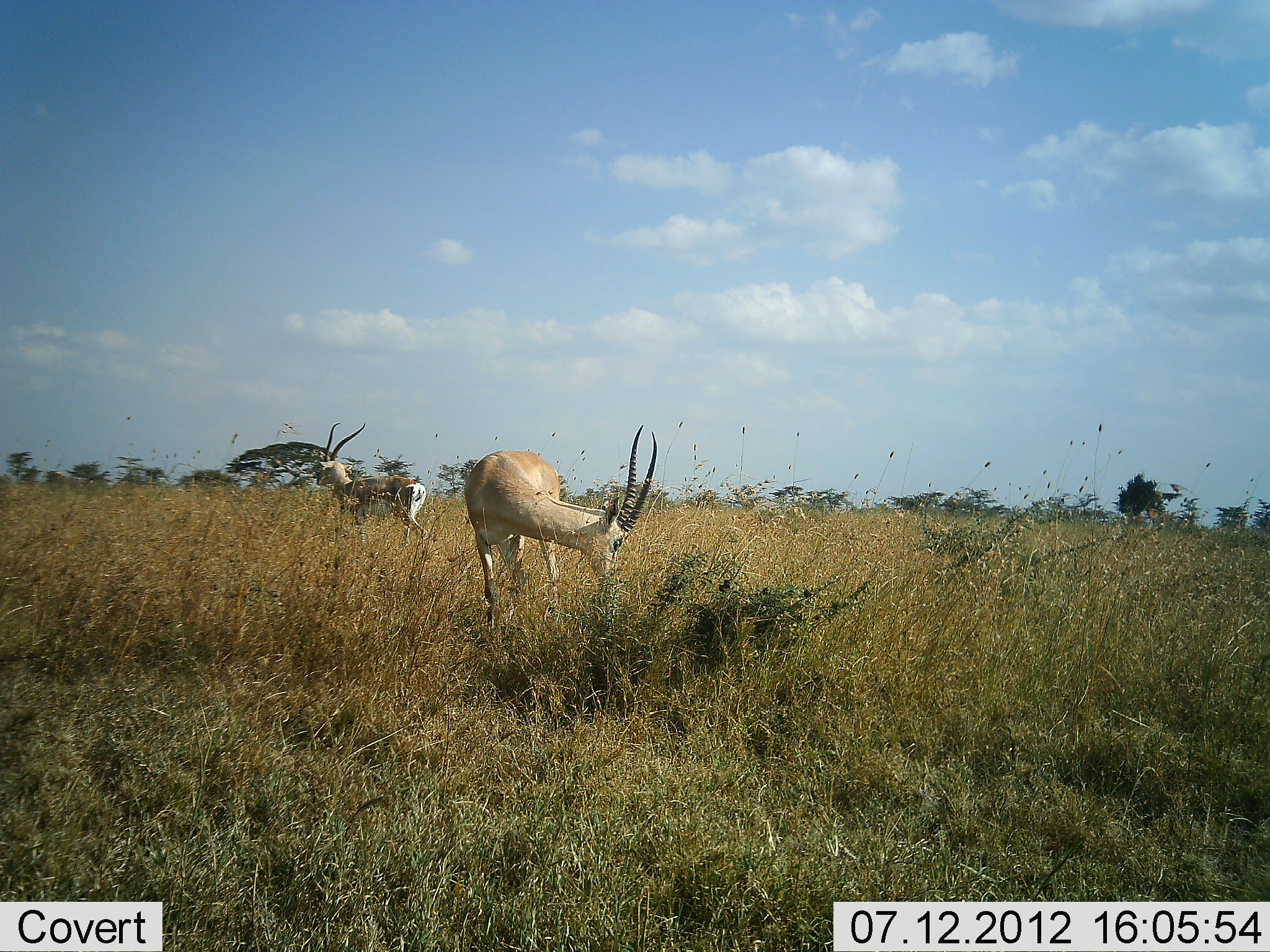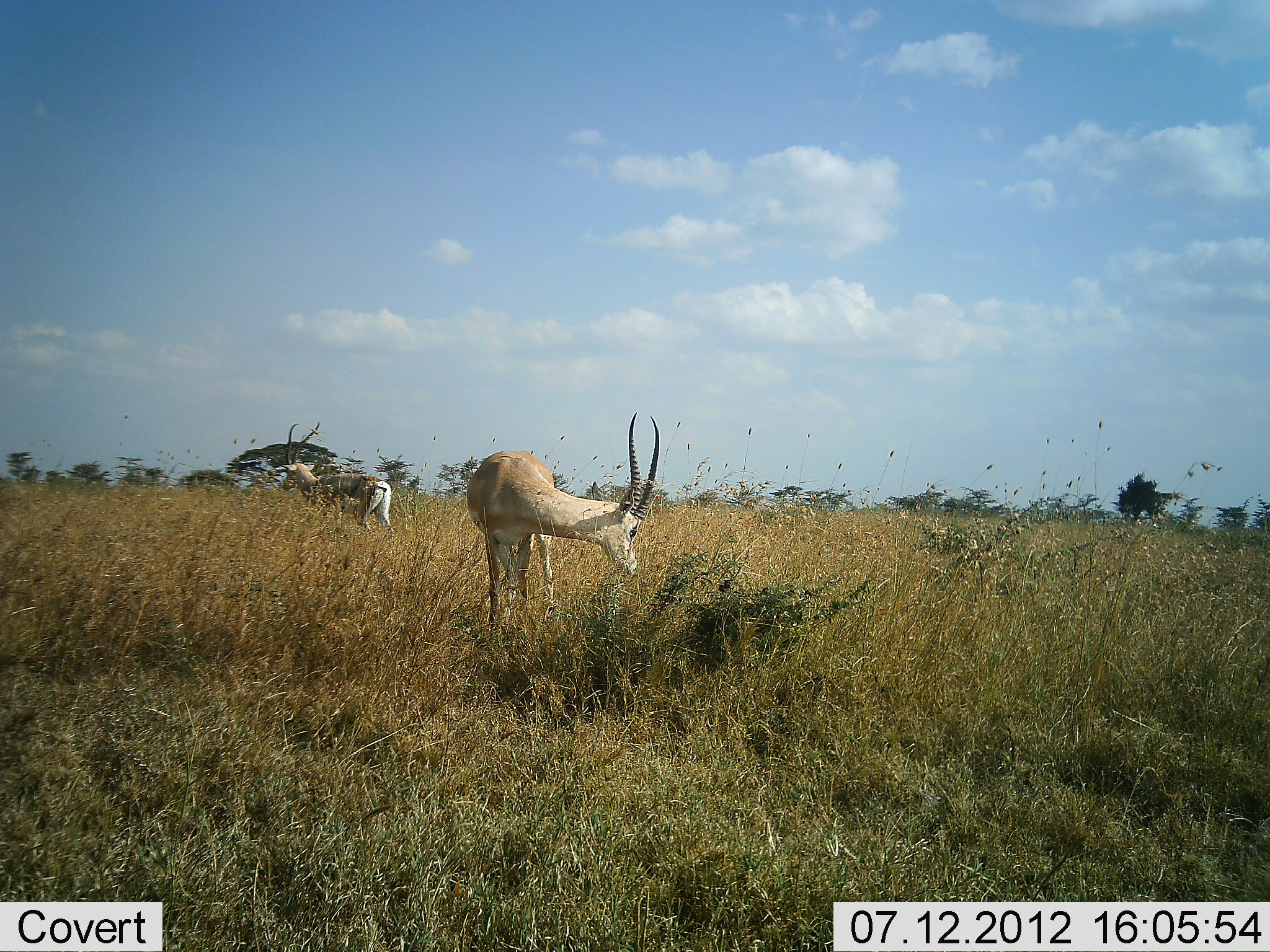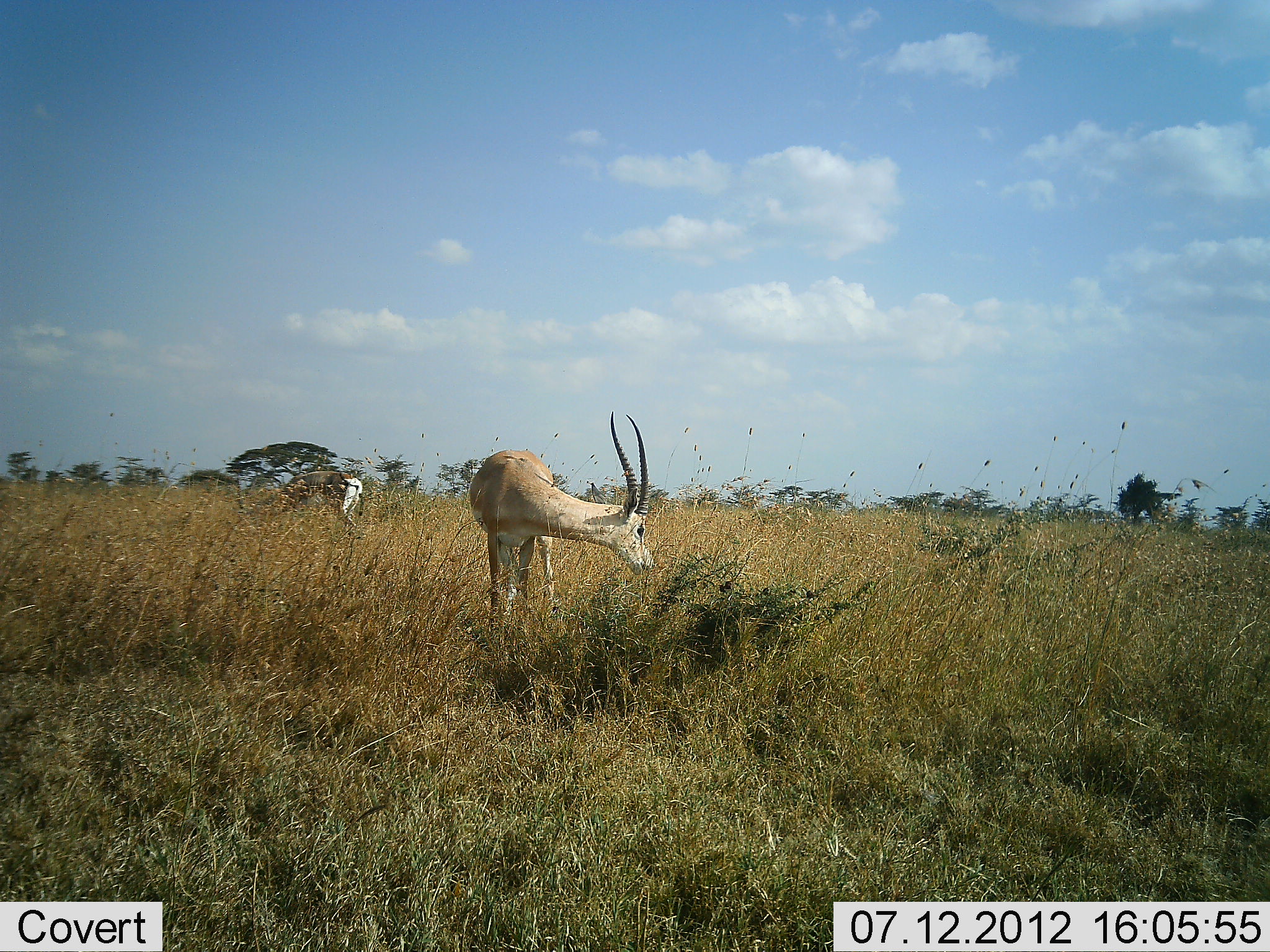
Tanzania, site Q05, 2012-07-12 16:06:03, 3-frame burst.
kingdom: Animalia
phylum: Chordata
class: Mammalia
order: Artiodactyla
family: Bovidae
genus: Nanger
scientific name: Nanger granti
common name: grant's gazelle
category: gazellegrants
Gazellegrants (grant's gazelle) (Nanger granti), count 2. Behavior (volunteer vote fractions): standing 20%, resting 0%, moving 40%, interacting 0%. Young present (vote fraction): 0%. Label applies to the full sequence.